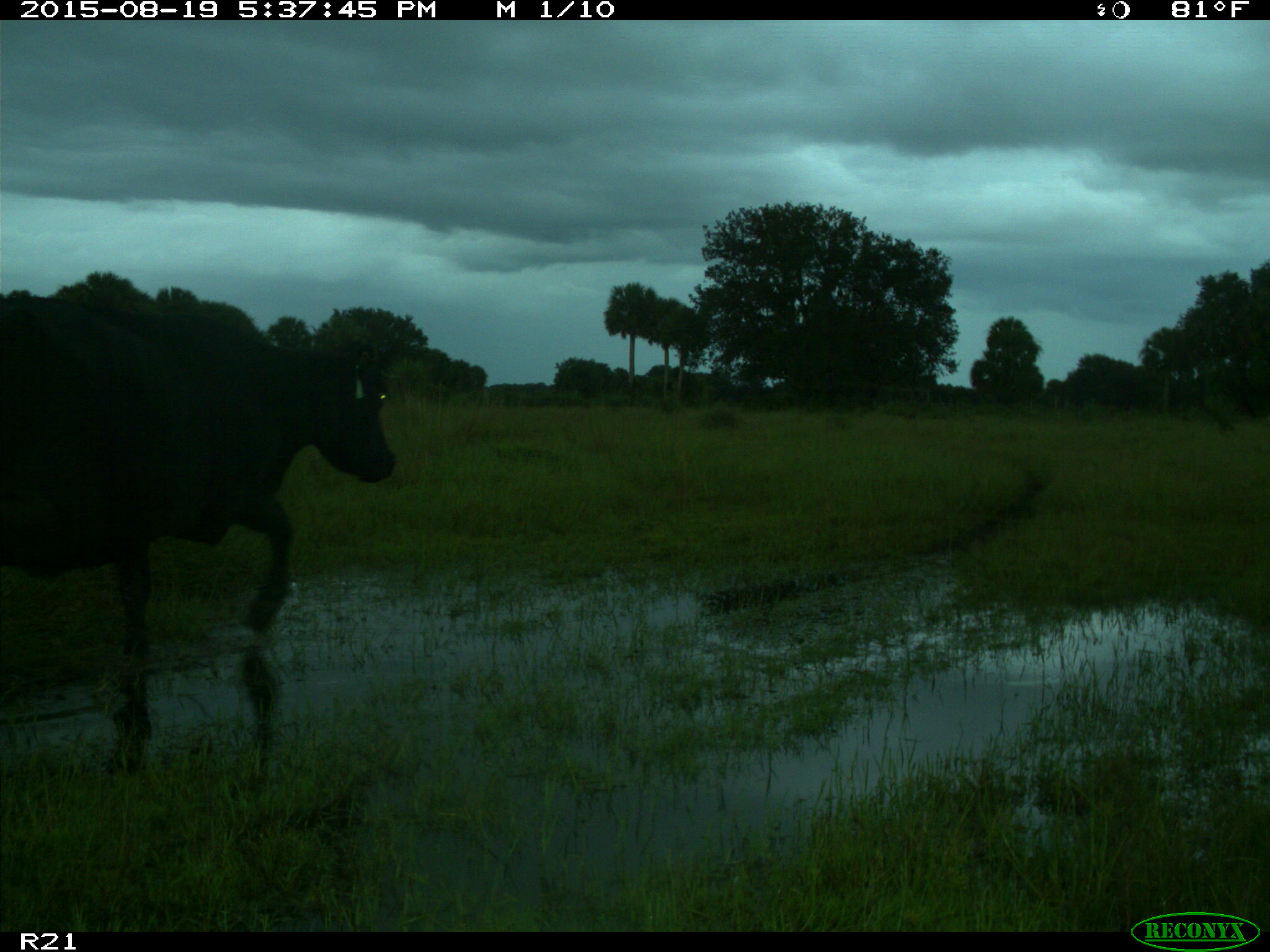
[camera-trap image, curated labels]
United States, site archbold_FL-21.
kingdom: Animalia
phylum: Chordata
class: Mammalia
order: Artiodactyla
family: Bovidae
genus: Bos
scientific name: Bos taurus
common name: domestic cow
Bos taurus (domestic cow).